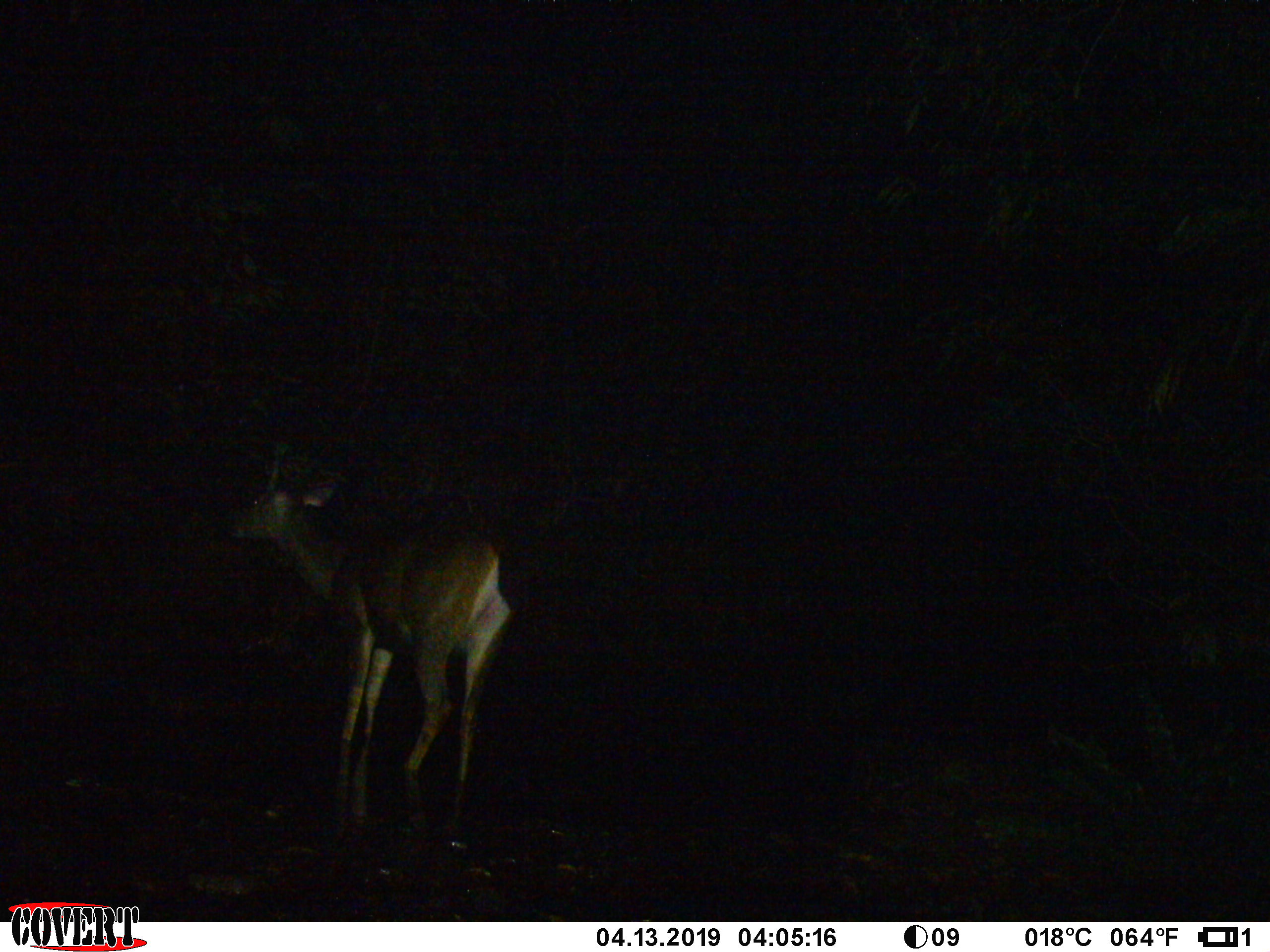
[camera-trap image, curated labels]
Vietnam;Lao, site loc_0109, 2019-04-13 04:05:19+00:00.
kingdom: Animalia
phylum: Chordata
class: Mammalia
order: Artiodactyla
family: Cervidae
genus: Rusa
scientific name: Rusa unicolor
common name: sambar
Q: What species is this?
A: Sambar (Rusa unicolor).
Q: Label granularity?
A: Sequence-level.